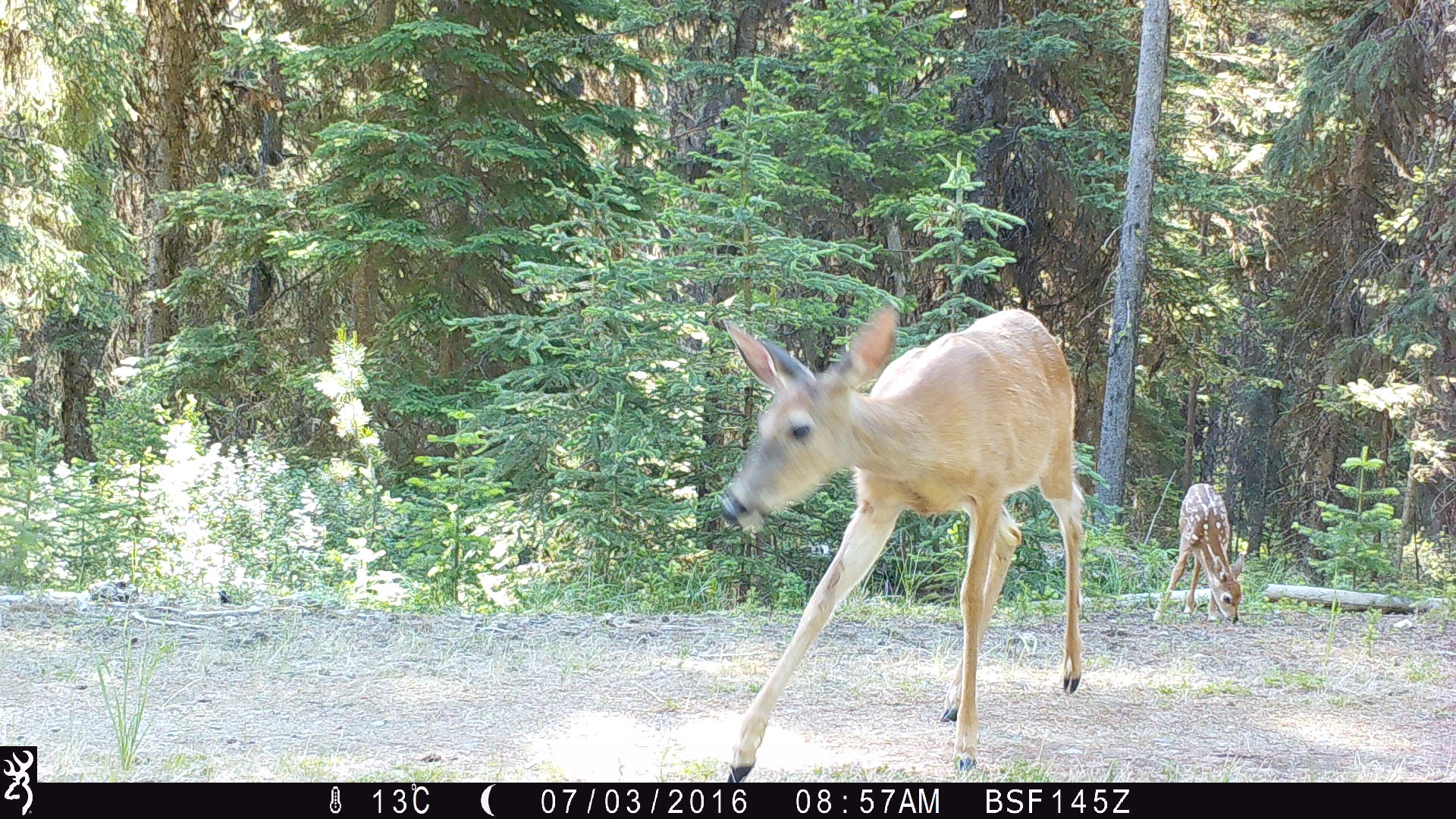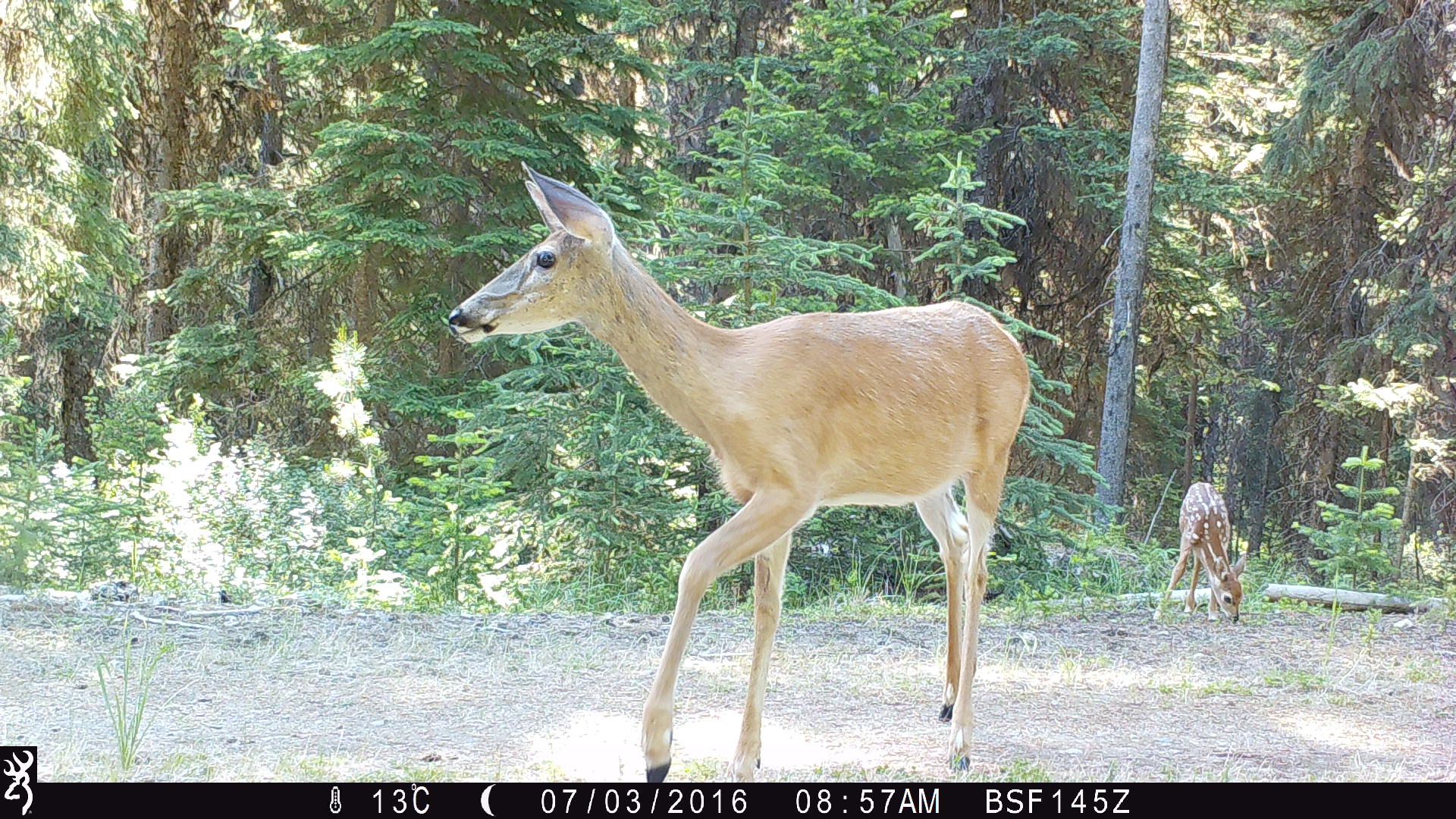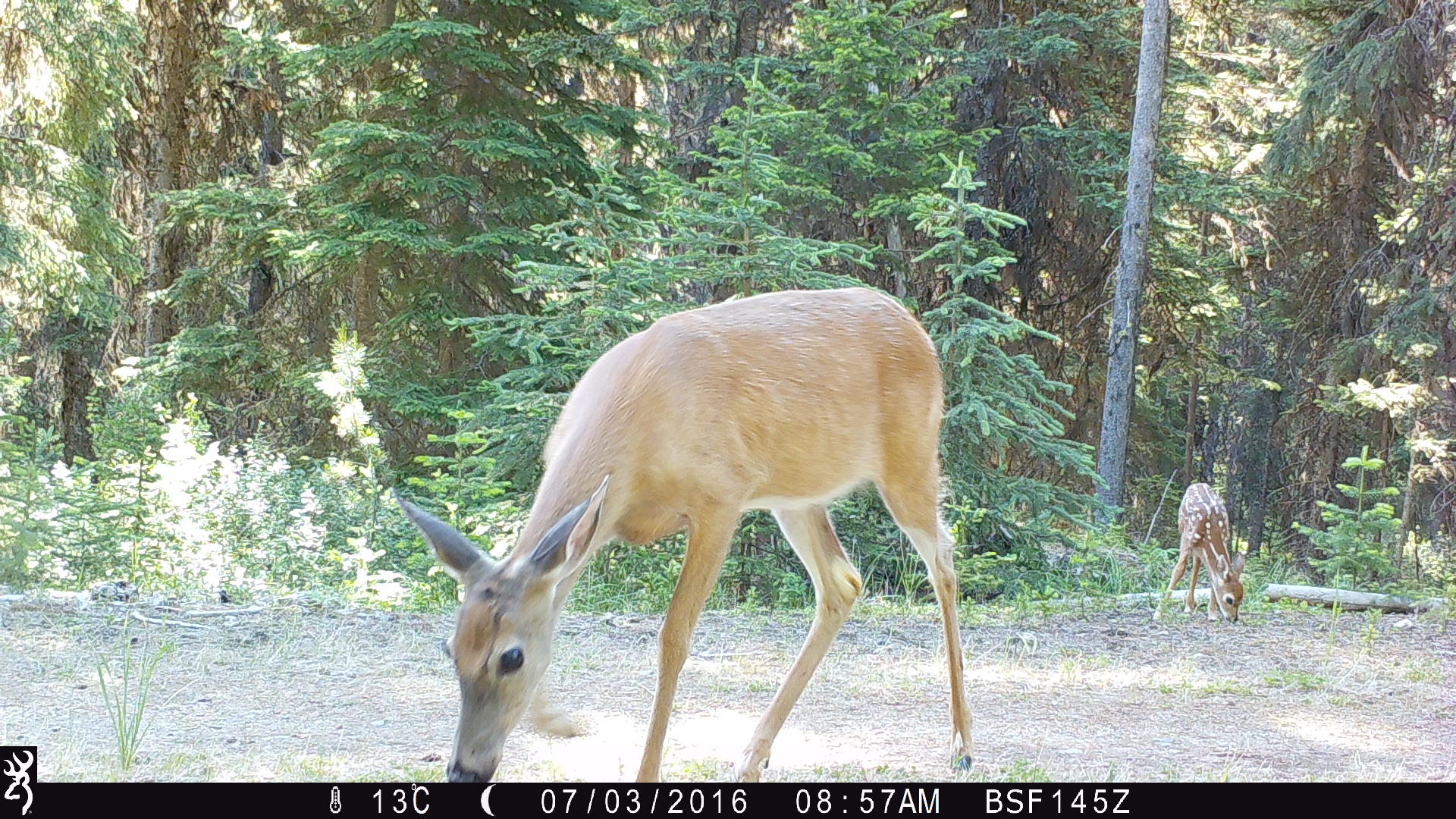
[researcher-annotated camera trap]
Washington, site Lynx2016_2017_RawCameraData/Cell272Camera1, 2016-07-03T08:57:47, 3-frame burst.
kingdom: Animalia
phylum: Chordata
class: Mammalia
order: Artiodactyla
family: Cervidae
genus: Odocoileus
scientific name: Odocoileus virginianus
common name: white-tailed deer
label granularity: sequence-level